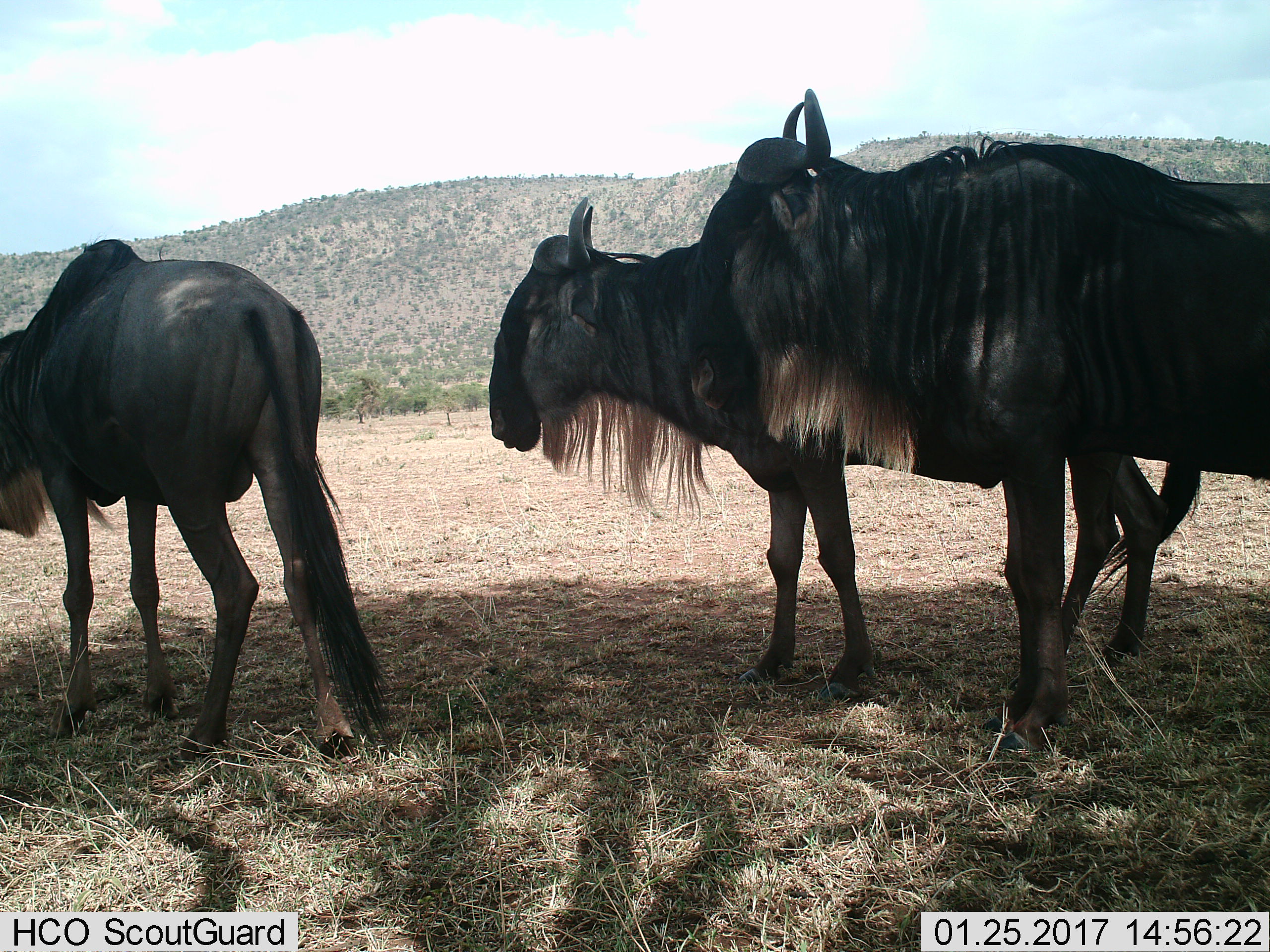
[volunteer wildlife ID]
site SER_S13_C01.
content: unidentified animal